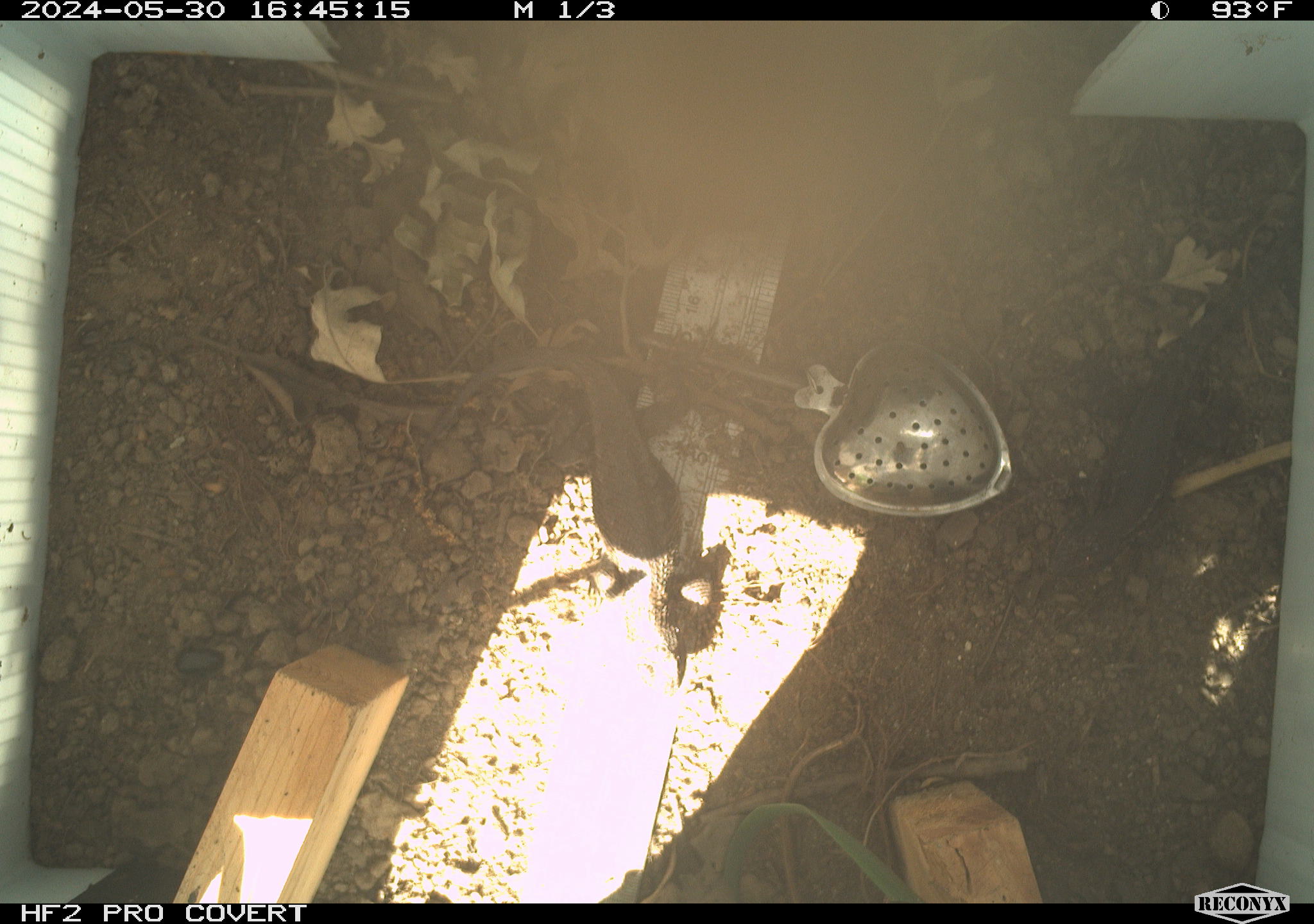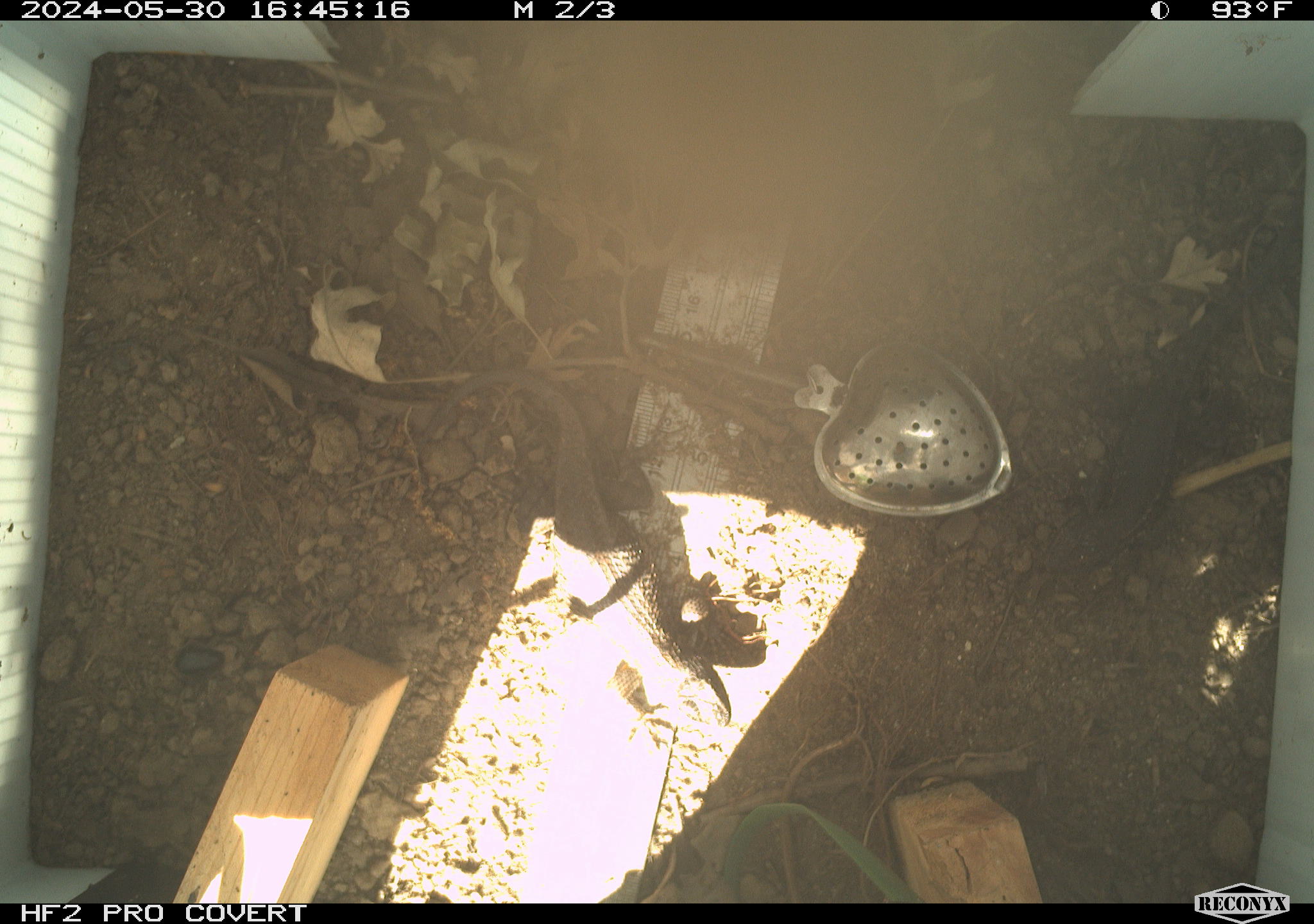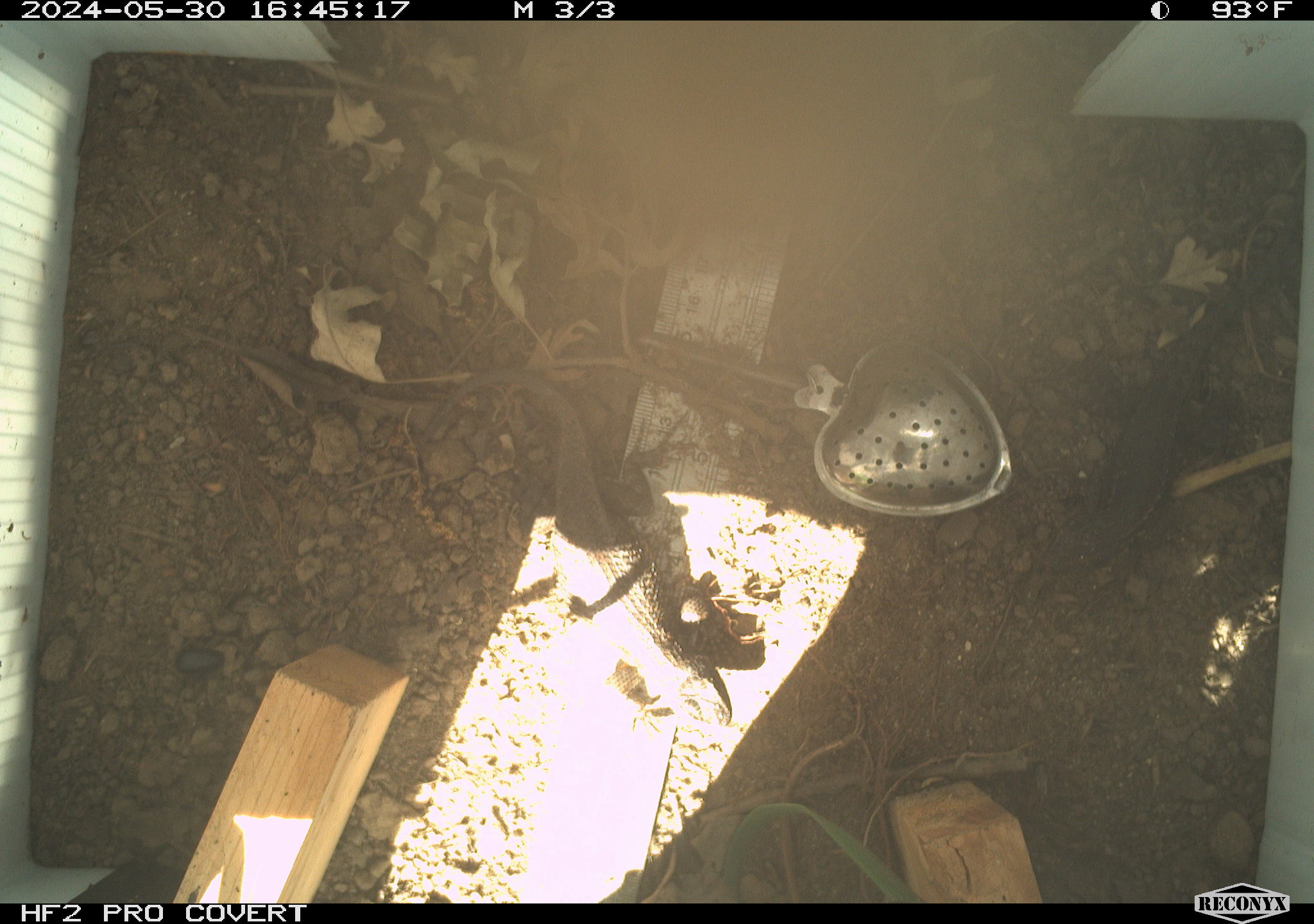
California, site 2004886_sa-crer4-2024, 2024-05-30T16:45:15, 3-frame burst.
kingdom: Animalia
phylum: Chordata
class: Reptilia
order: Squamata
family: Phrynosomatidae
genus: Sceloporus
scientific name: Sceloporus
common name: spiny lizards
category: sceloporus species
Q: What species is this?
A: Sceloporus species (spiny lizards) (Sceloporus).